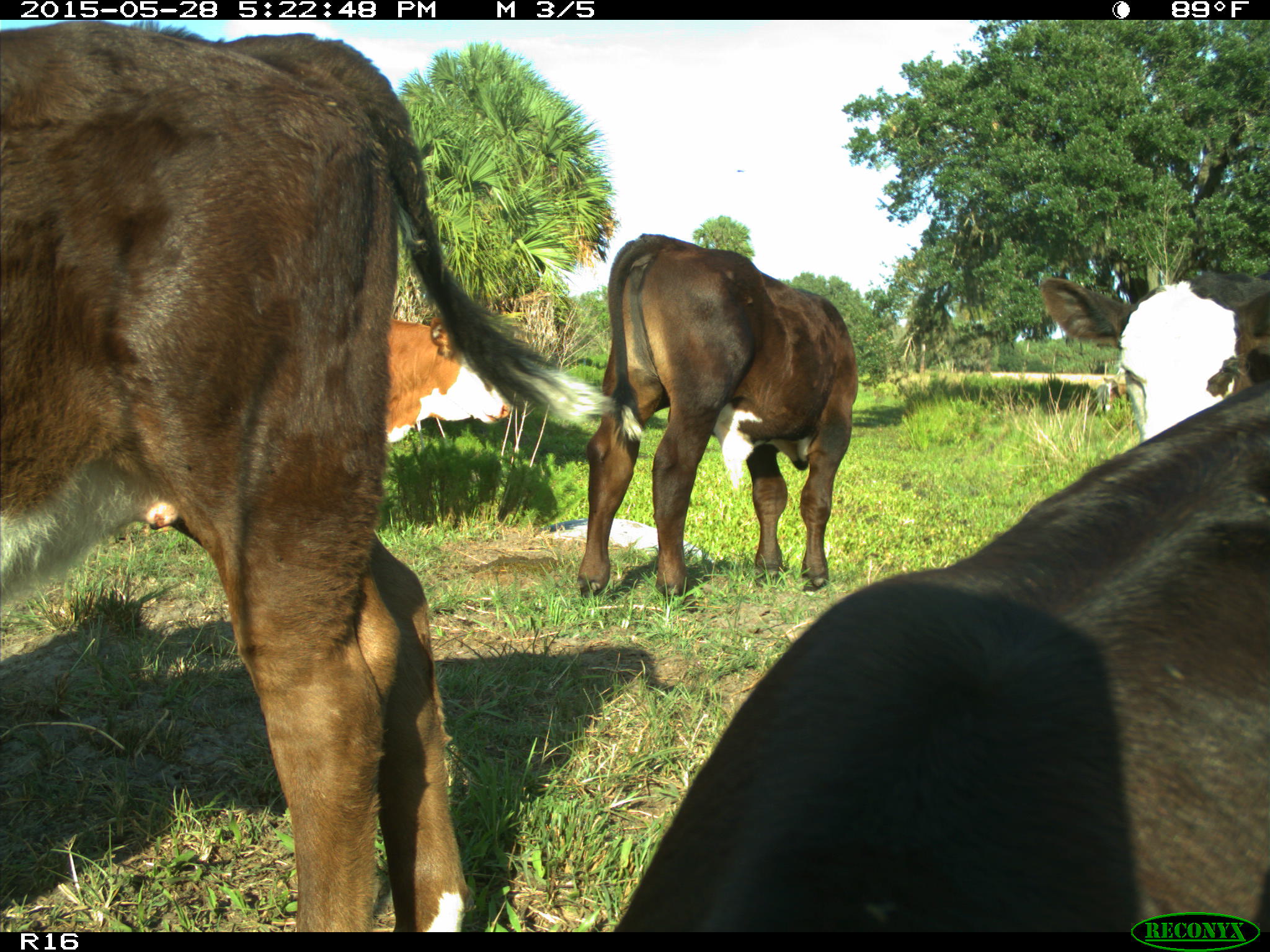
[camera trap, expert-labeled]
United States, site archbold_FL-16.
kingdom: Animalia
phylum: Chordata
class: Mammalia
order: Artiodactyla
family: Bovidae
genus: Bos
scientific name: Bos taurus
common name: domestic cow